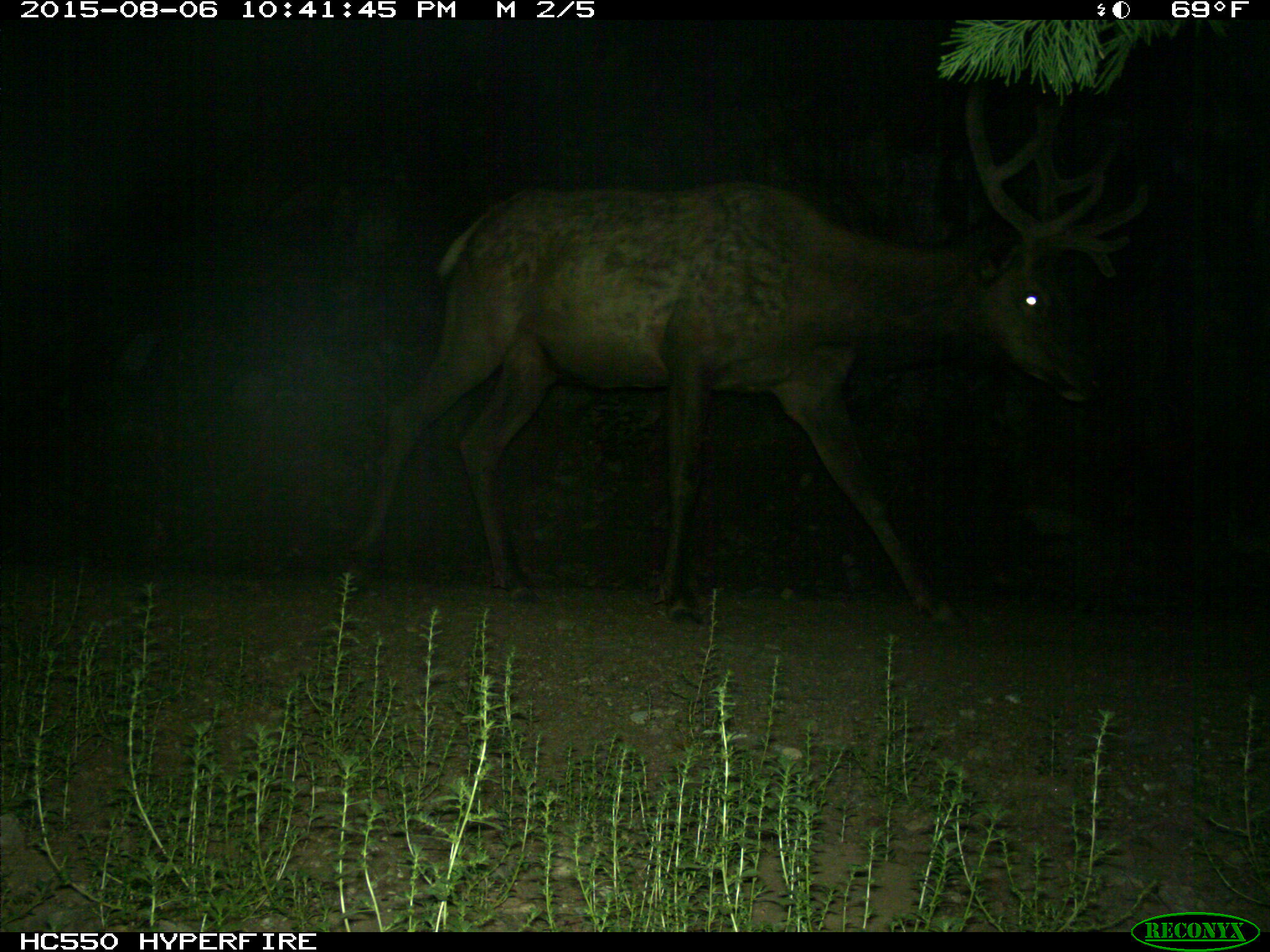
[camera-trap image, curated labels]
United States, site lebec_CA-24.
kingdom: Animalia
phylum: Chordata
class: Mammalia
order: Artiodactyla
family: Cervidae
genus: Cervus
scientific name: Cervus canadensis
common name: elk